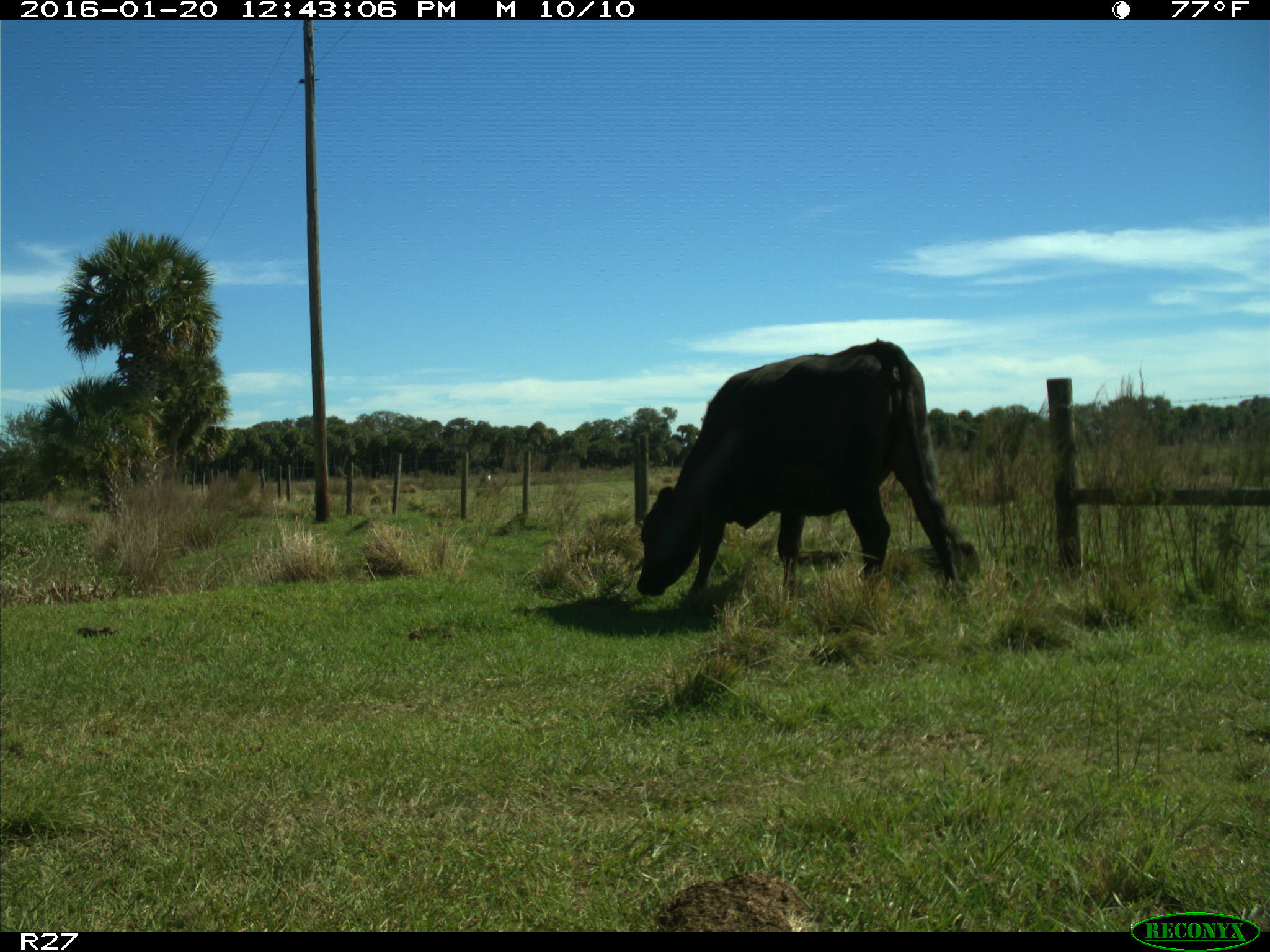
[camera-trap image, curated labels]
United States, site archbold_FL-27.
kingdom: Animalia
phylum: Chordata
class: Mammalia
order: Artiodactyla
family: Bovidae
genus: Bos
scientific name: Bos taurus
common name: domestic cow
Bos taurus (domestic cow).